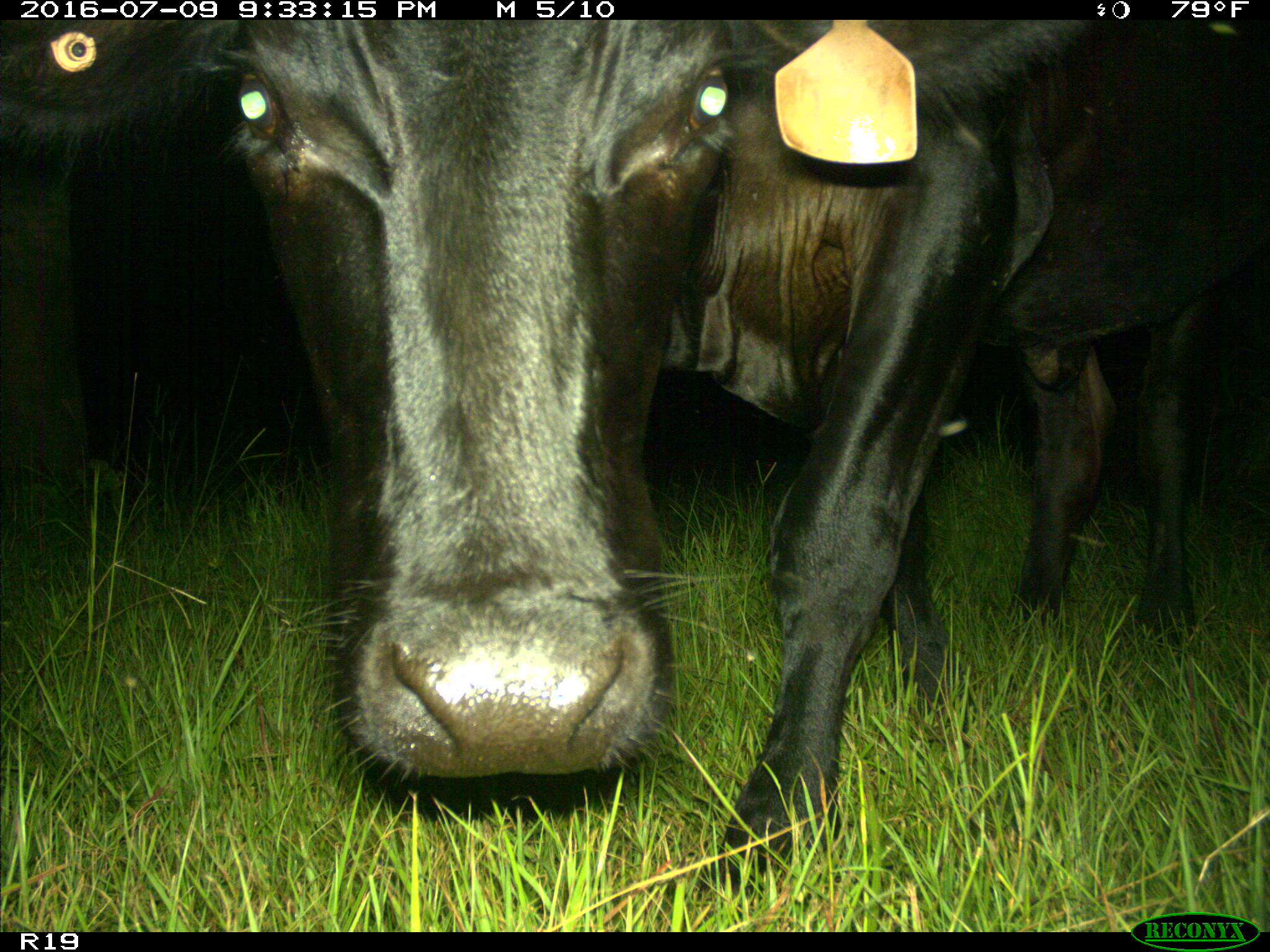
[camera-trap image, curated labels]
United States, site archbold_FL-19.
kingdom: Animalia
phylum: Chordata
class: Mammalia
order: Artiodactyla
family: Bovidae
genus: Bos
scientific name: Bos taurus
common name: domestic cow